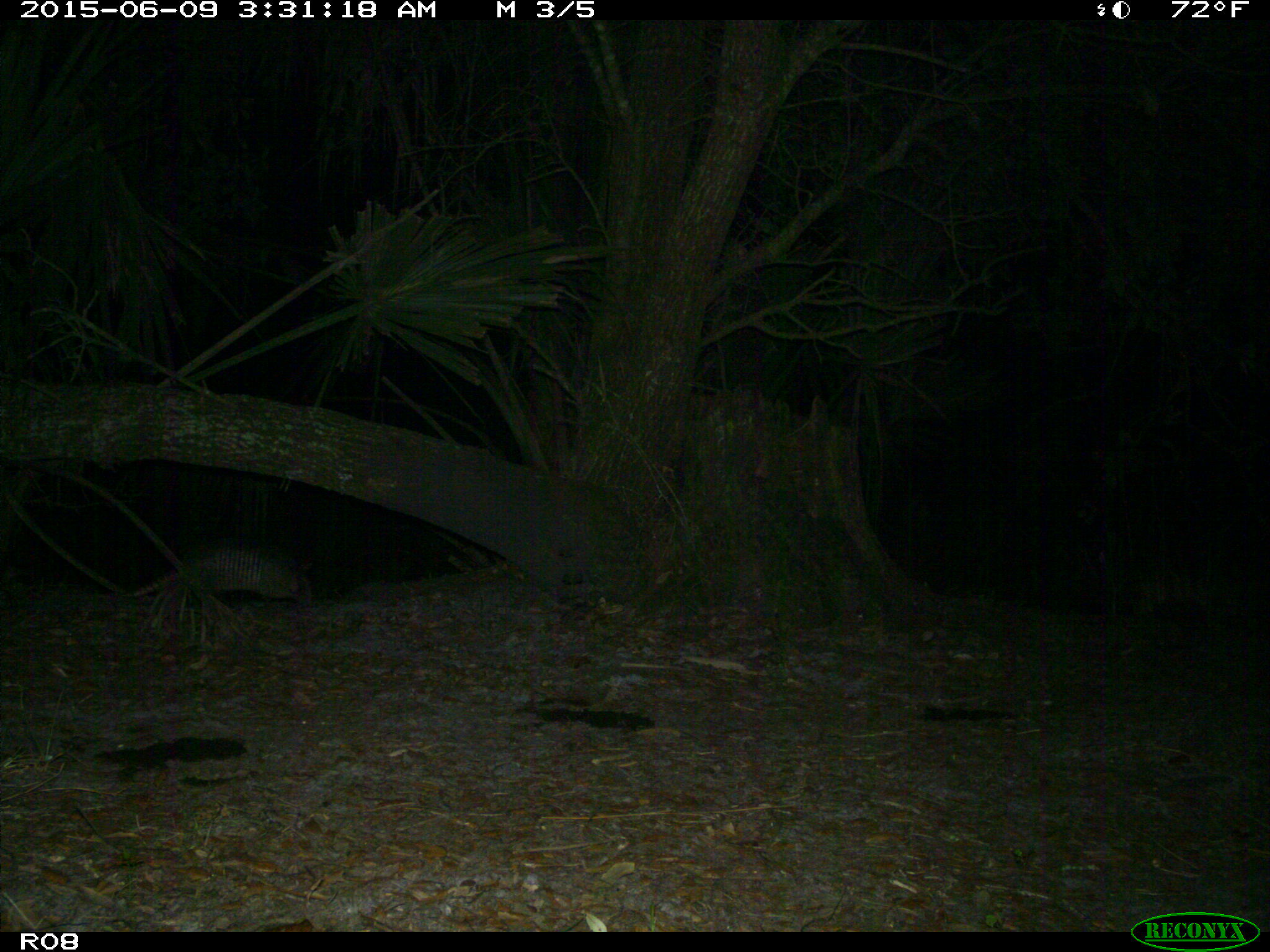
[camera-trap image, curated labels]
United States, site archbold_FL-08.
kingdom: Animalia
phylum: Chordata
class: Mammalia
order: Cingulata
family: Dasypodidae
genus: Dasypus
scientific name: Dasypus novemcinctus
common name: nine-banded armadillo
Dasypus novemcinctus (nine-banded armadillo).